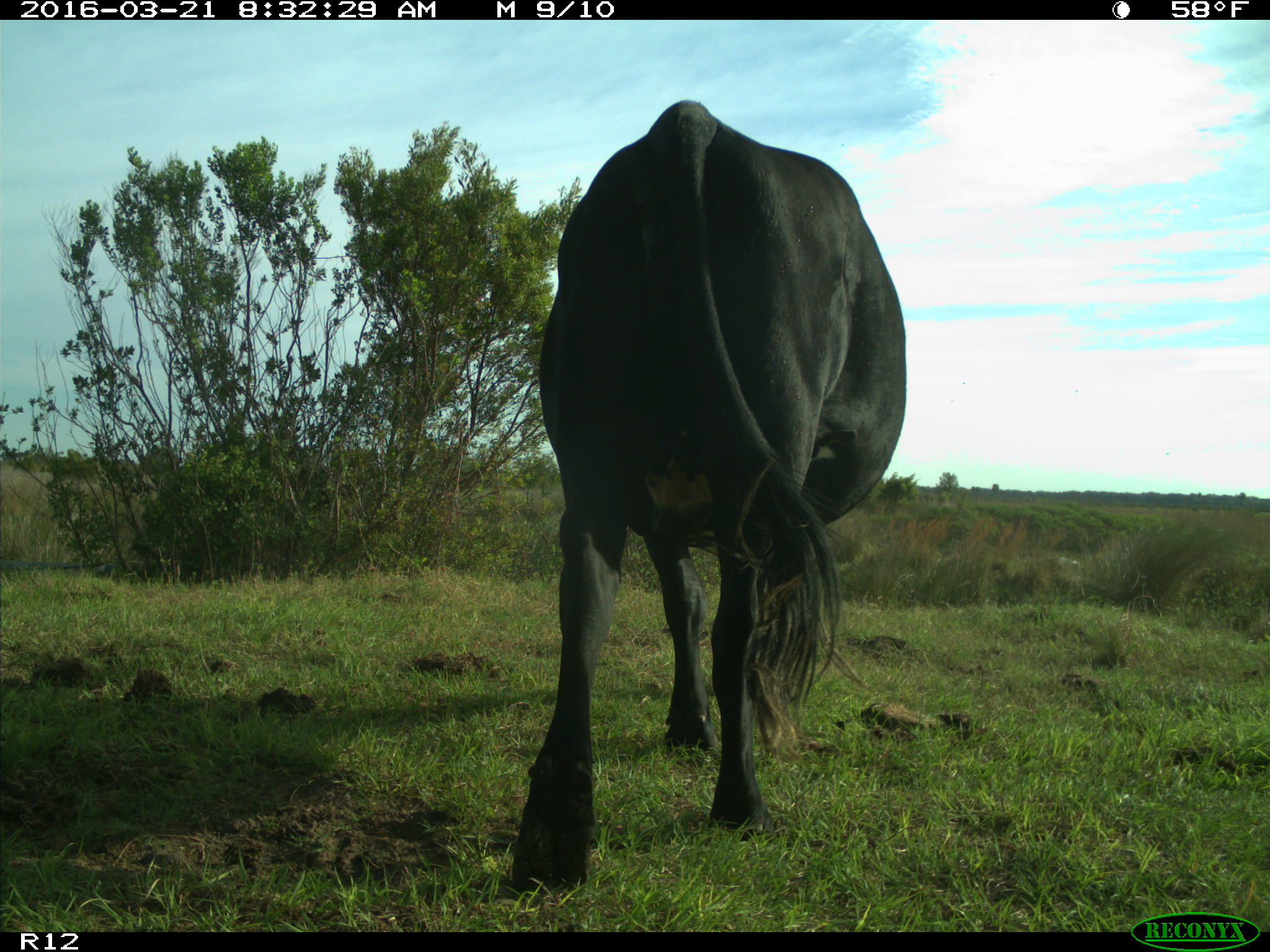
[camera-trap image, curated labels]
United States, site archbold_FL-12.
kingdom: Animalia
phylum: Chordata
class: Mammalia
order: Artiodactyla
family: Bovidae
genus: Bos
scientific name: Bos taurus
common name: domestic cow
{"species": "Bos taurus (domestic cow)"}